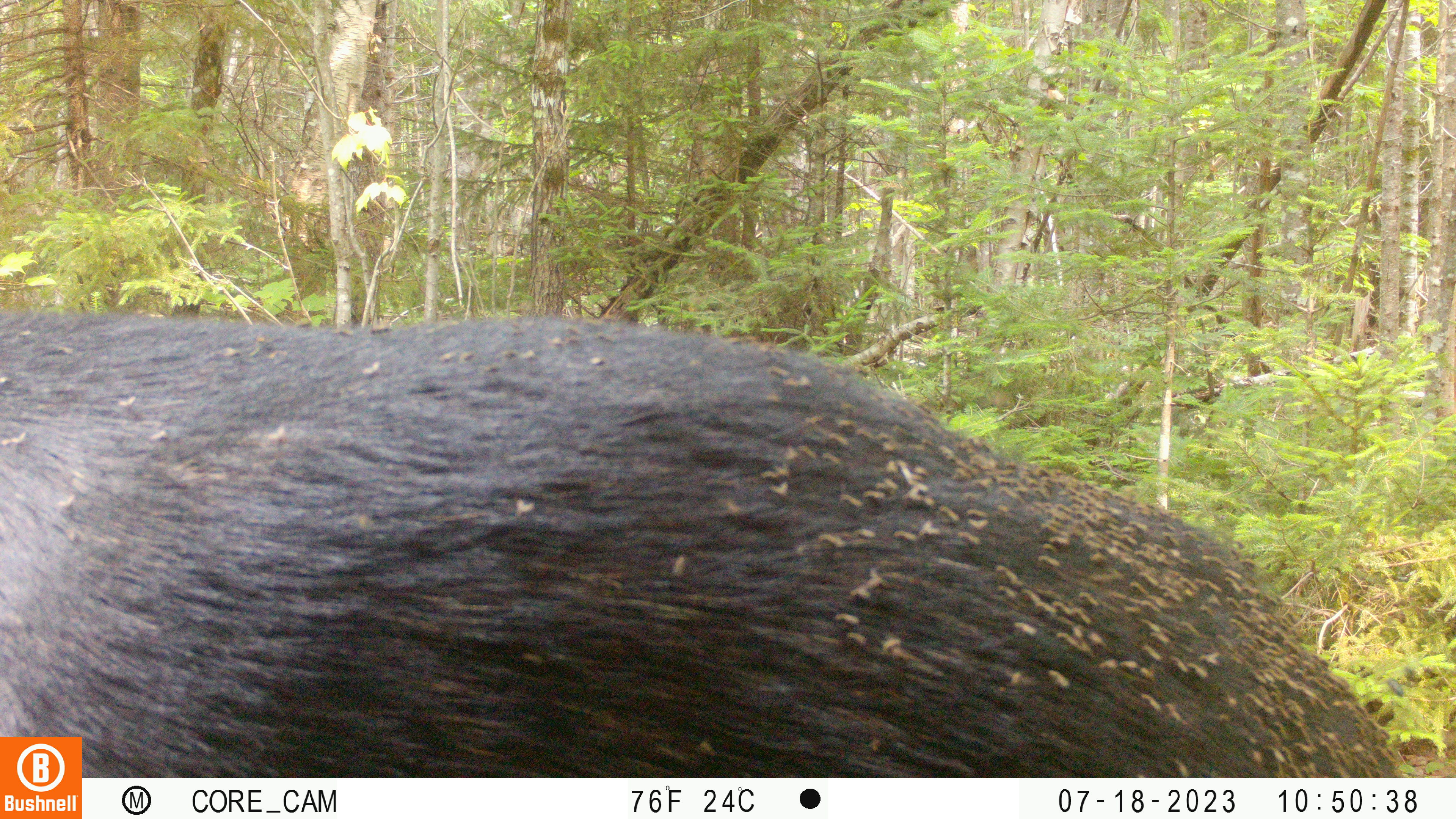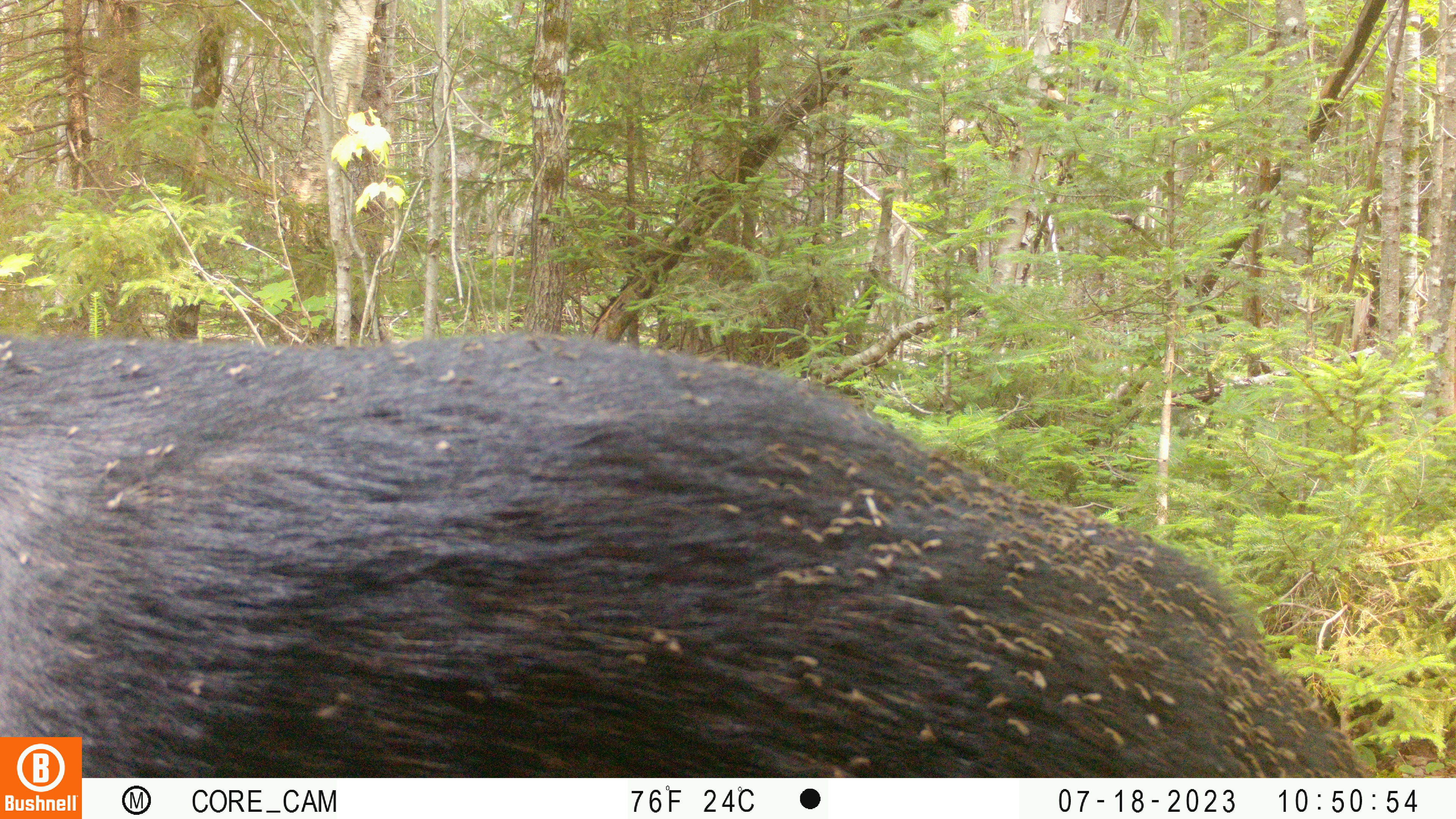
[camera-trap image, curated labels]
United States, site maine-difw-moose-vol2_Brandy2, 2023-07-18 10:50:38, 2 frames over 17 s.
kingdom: Animalia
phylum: Chordata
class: Mammalia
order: Artiodactyla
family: Cervidae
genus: Alces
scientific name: Alces alces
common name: moose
Moose (Alces alces).